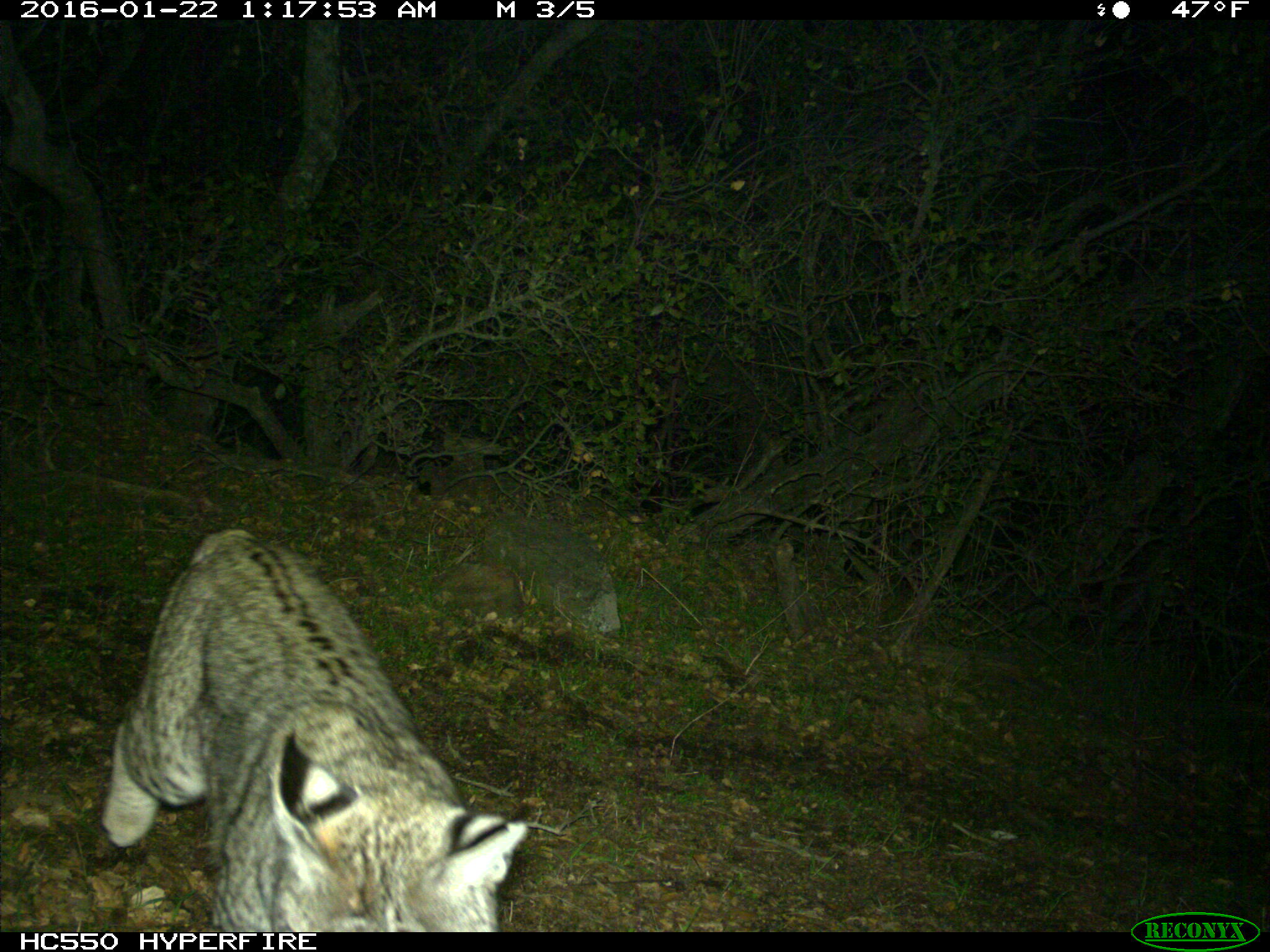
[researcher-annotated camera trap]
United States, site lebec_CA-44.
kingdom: Animalia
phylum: Chordata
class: Mammalia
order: Carnivora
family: Felidae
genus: Lynx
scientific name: Lynx rufus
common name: bobcat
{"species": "Lynx rufus (bobcat)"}